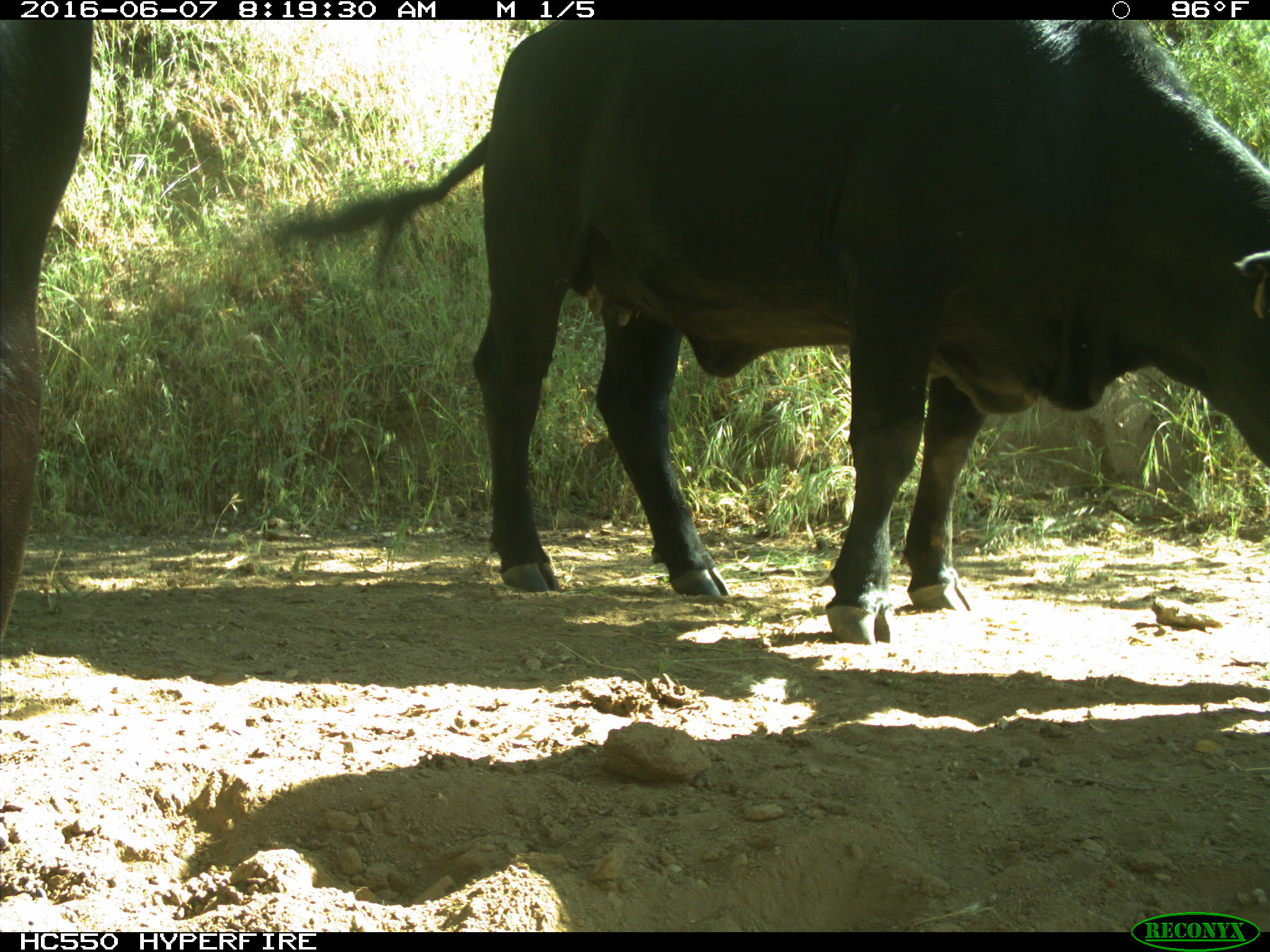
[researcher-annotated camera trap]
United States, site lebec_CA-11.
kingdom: Animalia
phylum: Chordata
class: Mammalia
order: Artiodactyla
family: Bovidae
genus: Bos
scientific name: Bos taurus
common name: domestic cow